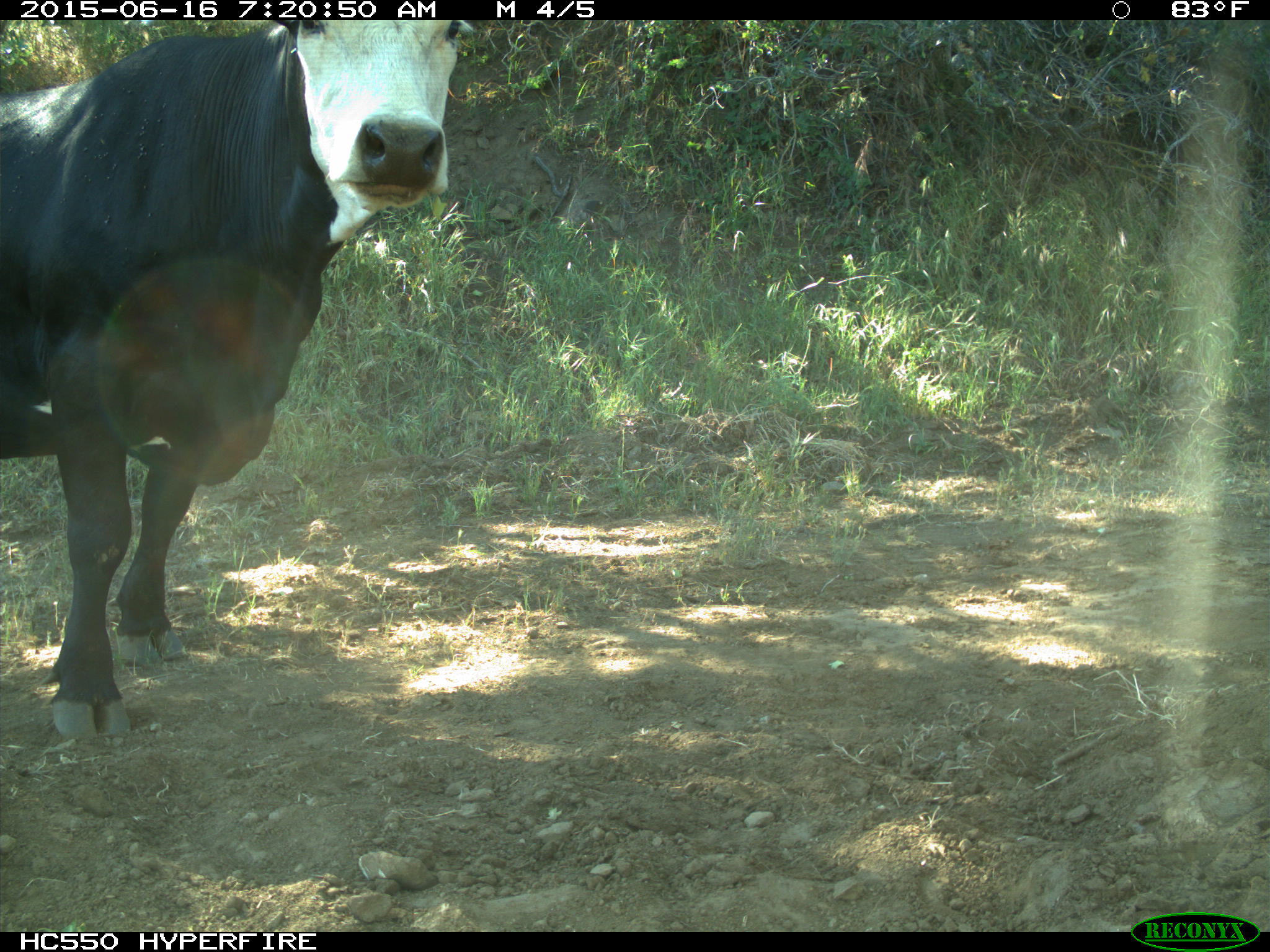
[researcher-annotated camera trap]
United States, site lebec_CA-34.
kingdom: Animalia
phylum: Chordata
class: Mammalia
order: Artiodactyla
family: Bovidae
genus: Bos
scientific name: Bos taurus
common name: domestic cow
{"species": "Bos taurus (domestic cow)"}